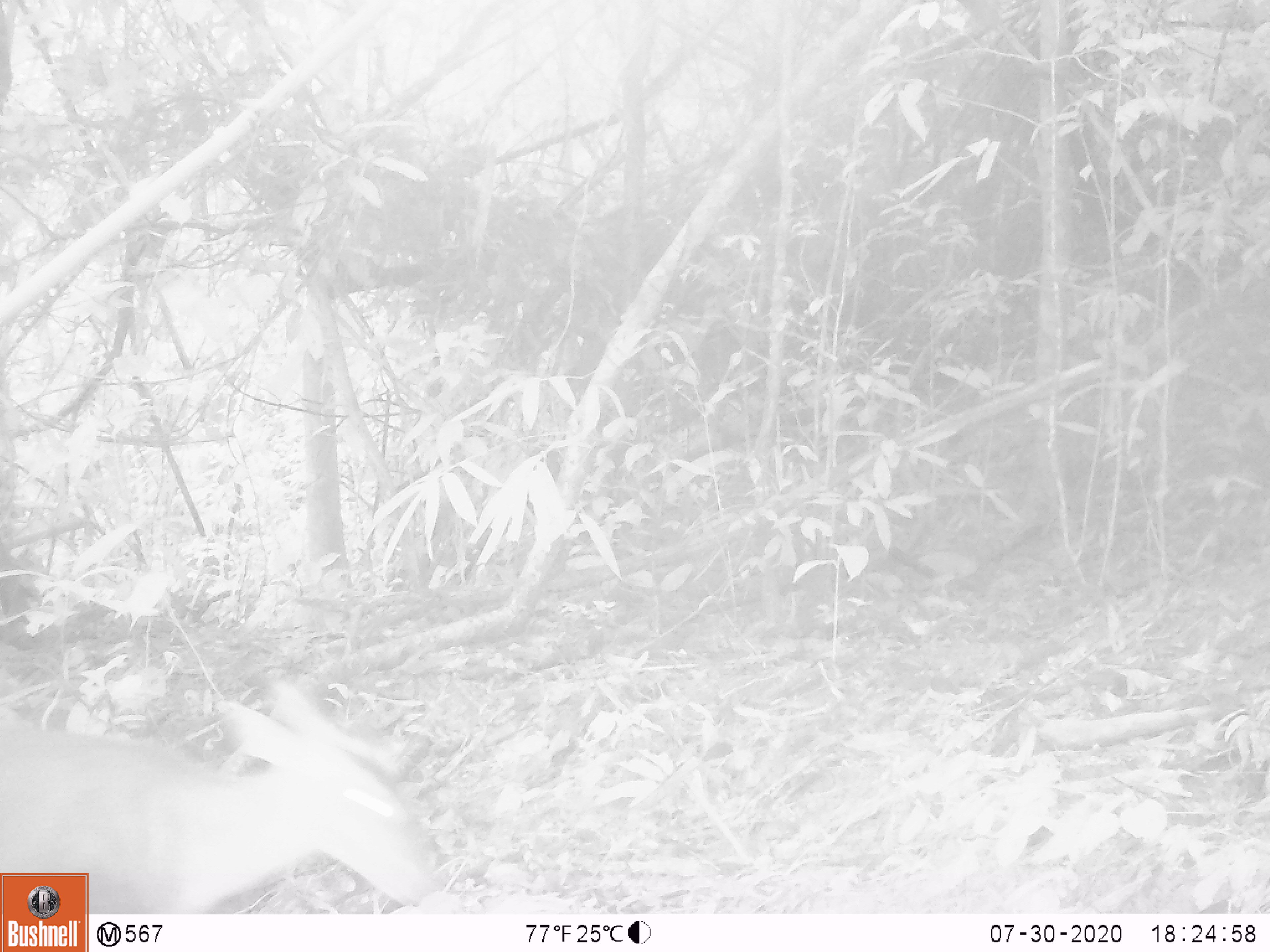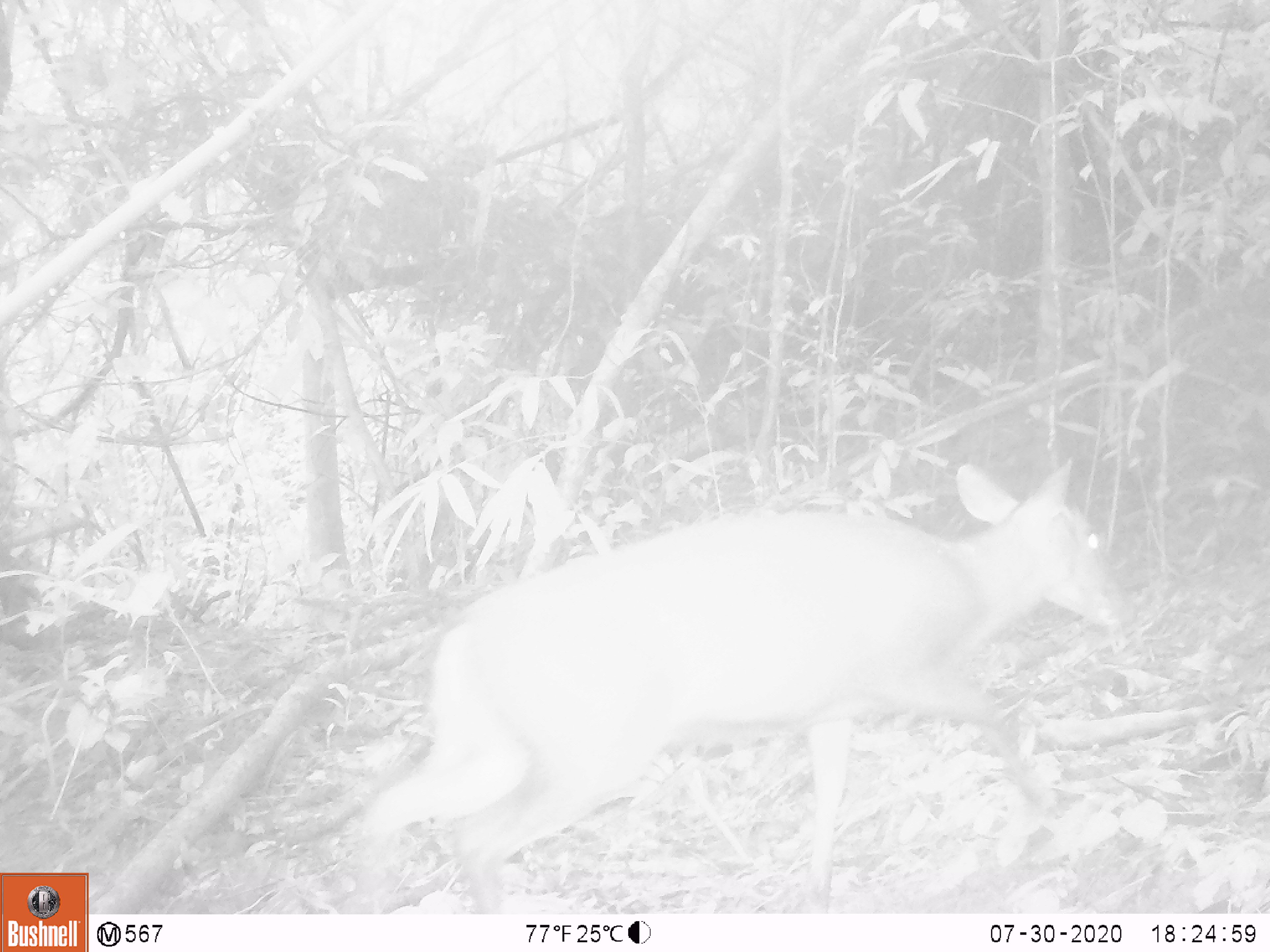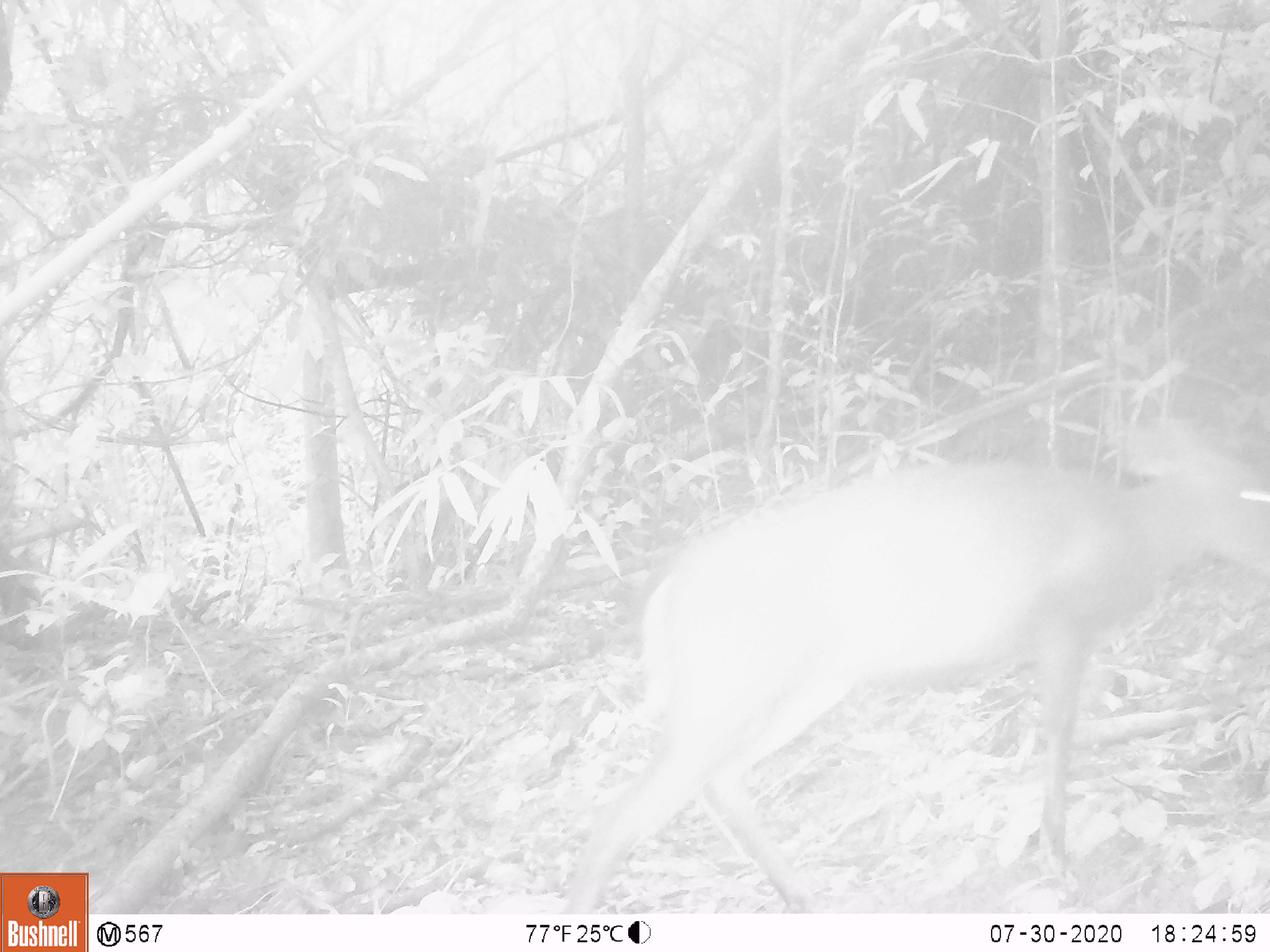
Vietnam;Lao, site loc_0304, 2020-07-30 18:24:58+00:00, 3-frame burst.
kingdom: Animalia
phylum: Chordata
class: Mammalia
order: Artiodactyla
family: Cervidae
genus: Muntiacus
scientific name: Muntiacus rooseveltorum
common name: roosevelt's muntjac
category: roosevelts muntjac group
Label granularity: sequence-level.